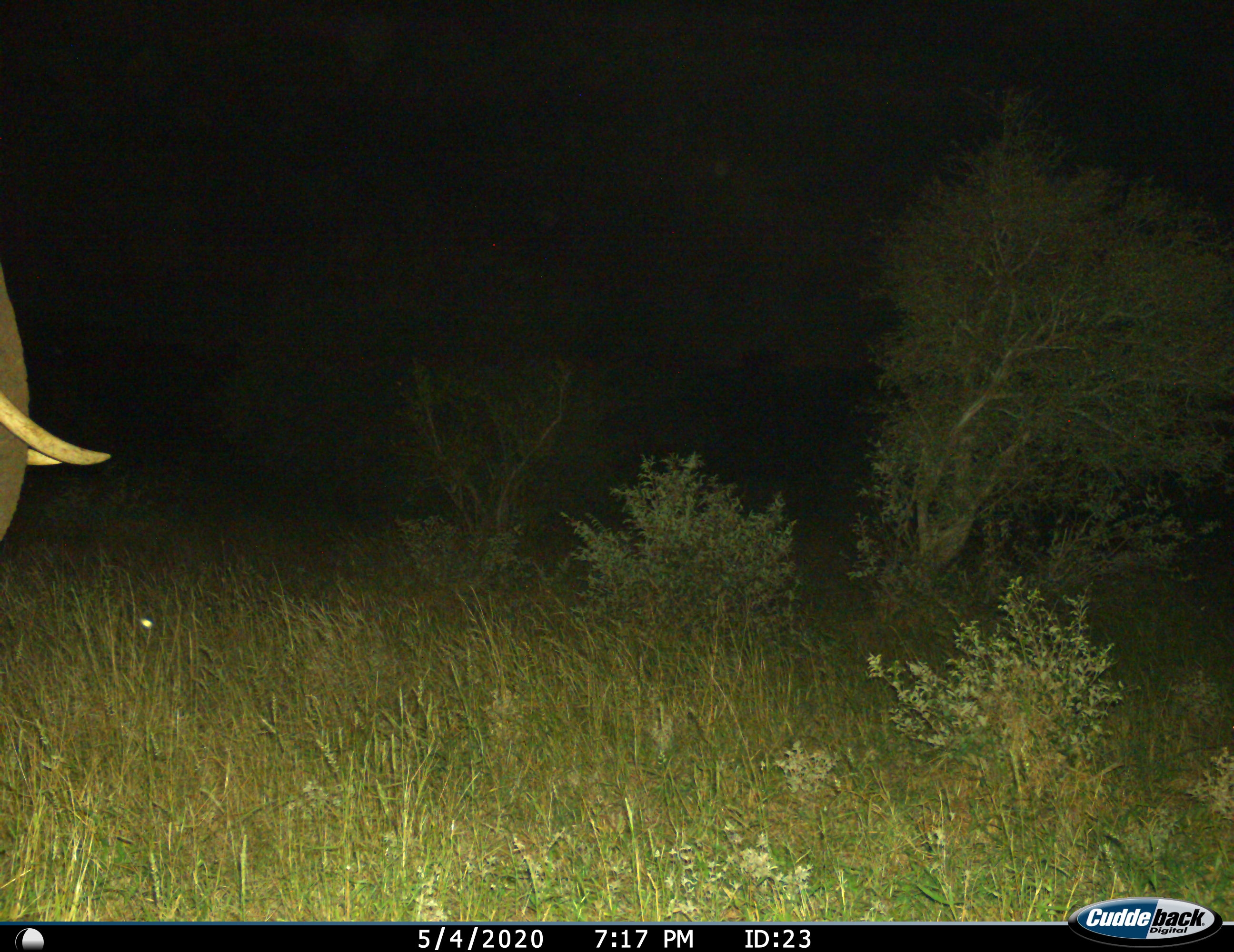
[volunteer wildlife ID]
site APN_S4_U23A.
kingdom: Animalia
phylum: Chordata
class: Mammalia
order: Proboscidea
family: Elephantidae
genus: Loxodonta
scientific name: Loxodonta africana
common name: african bush elephant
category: elephant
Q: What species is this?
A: Elephant (african bush elephant) (Loxodonta africana).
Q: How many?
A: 1.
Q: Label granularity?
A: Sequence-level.